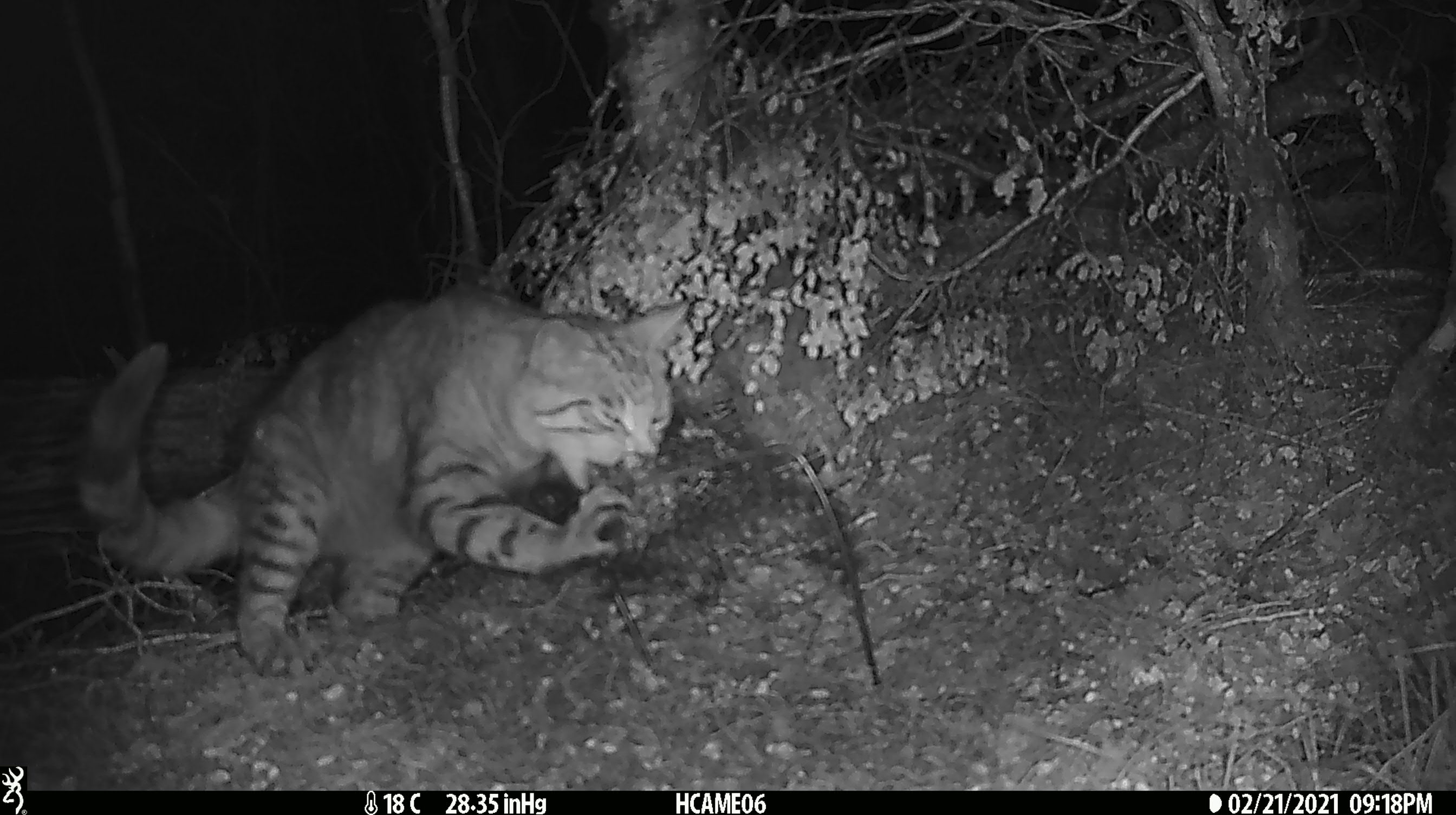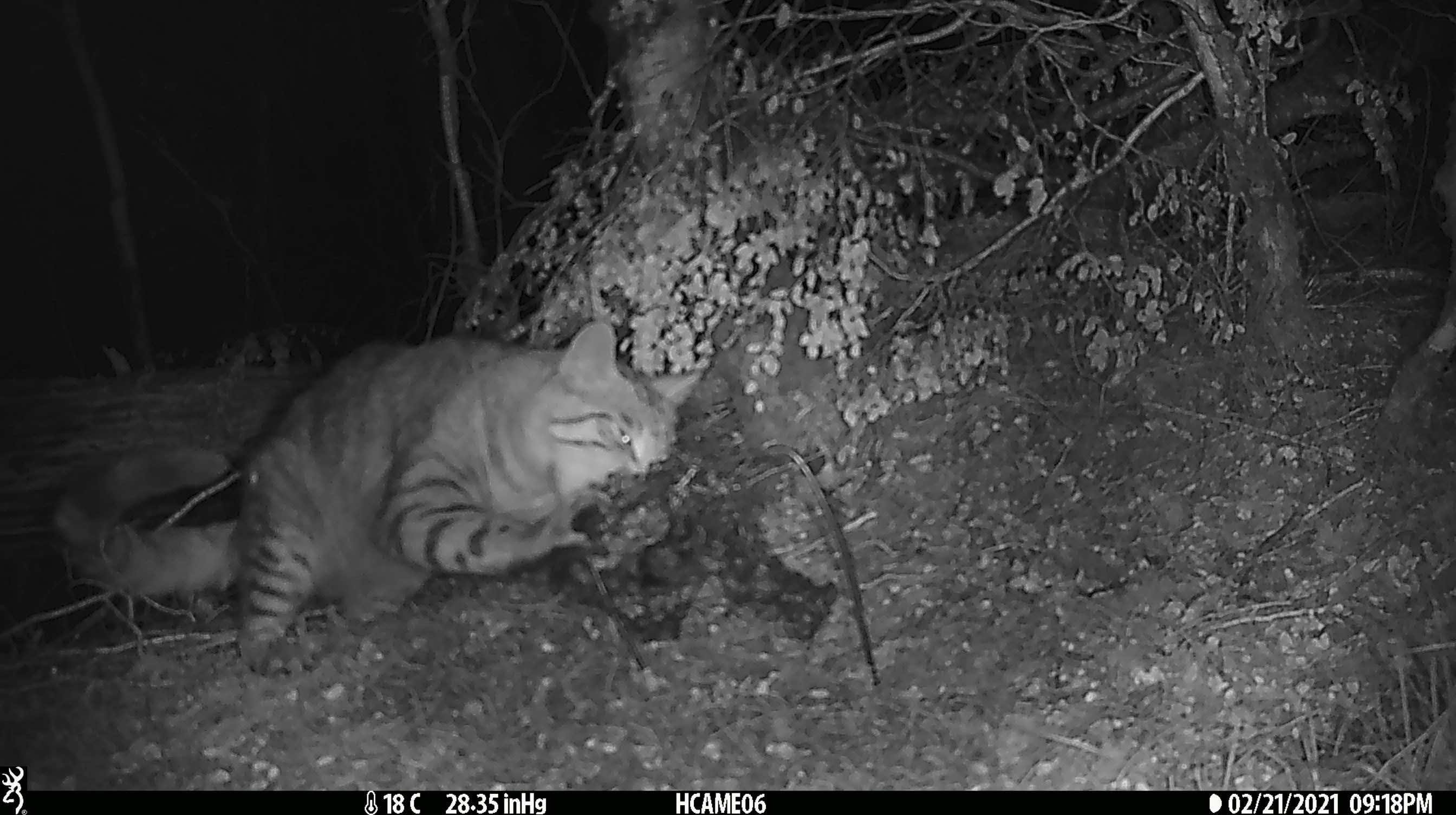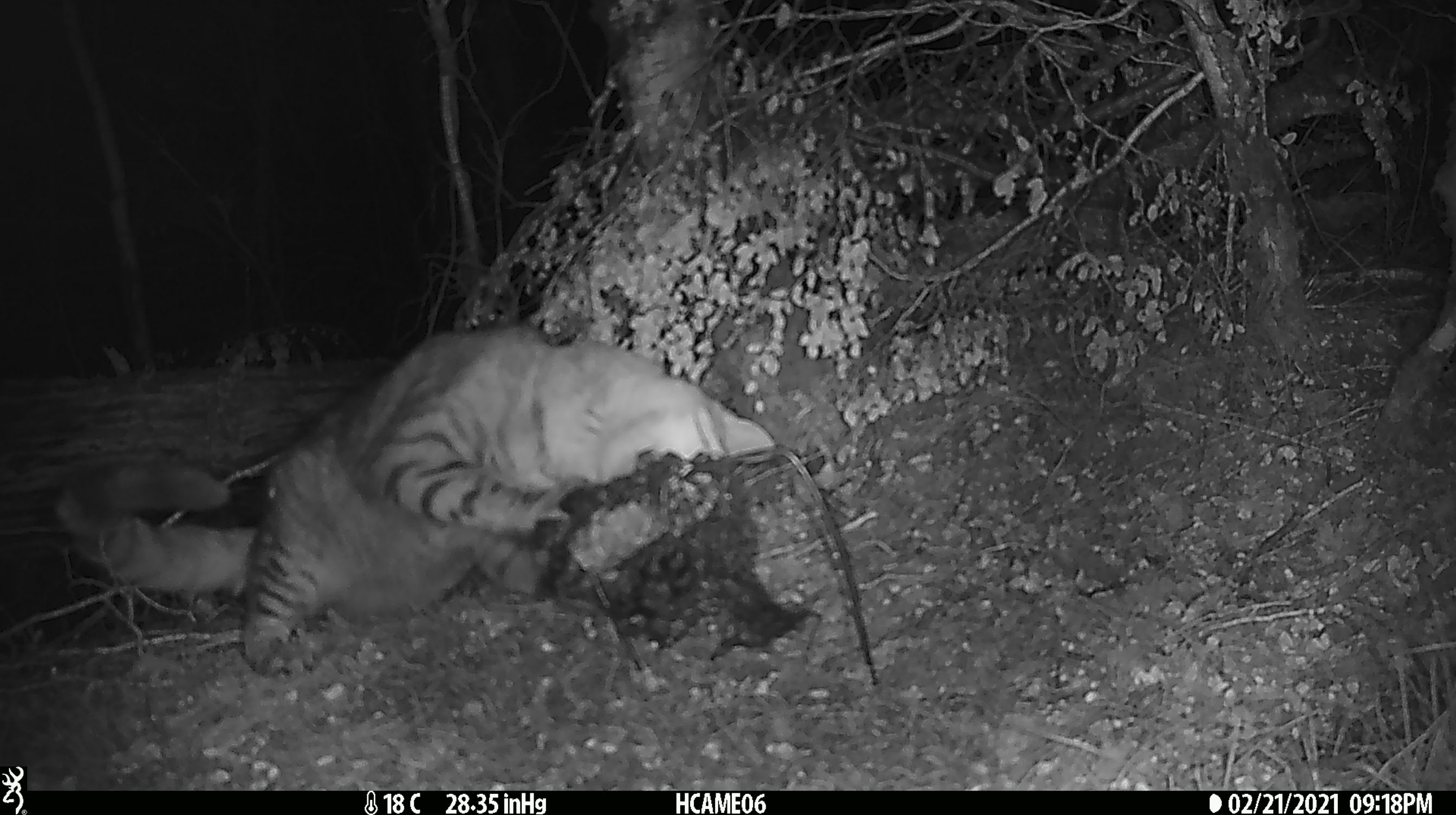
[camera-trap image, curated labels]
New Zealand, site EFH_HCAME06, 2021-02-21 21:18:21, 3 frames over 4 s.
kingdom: Animalia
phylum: Chordata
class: Mammalia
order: Carnivora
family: Felidae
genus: Felis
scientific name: Felis catus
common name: domestic cat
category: cat